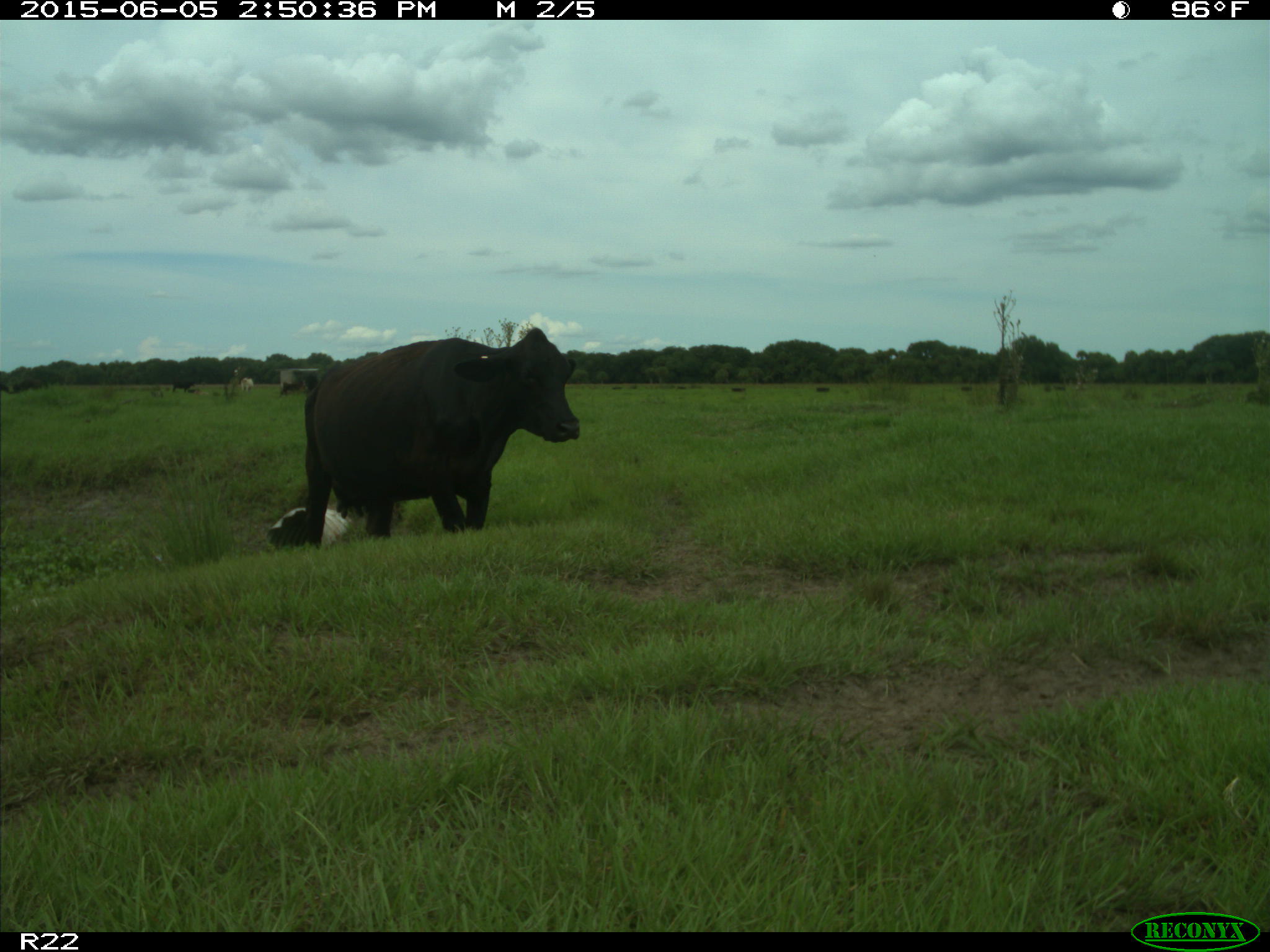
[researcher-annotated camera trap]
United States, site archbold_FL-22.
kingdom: Animalia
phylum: Chordata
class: Mammalia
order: Artiodactyla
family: Bovidae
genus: Bos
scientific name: Bos taurus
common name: domestic cow